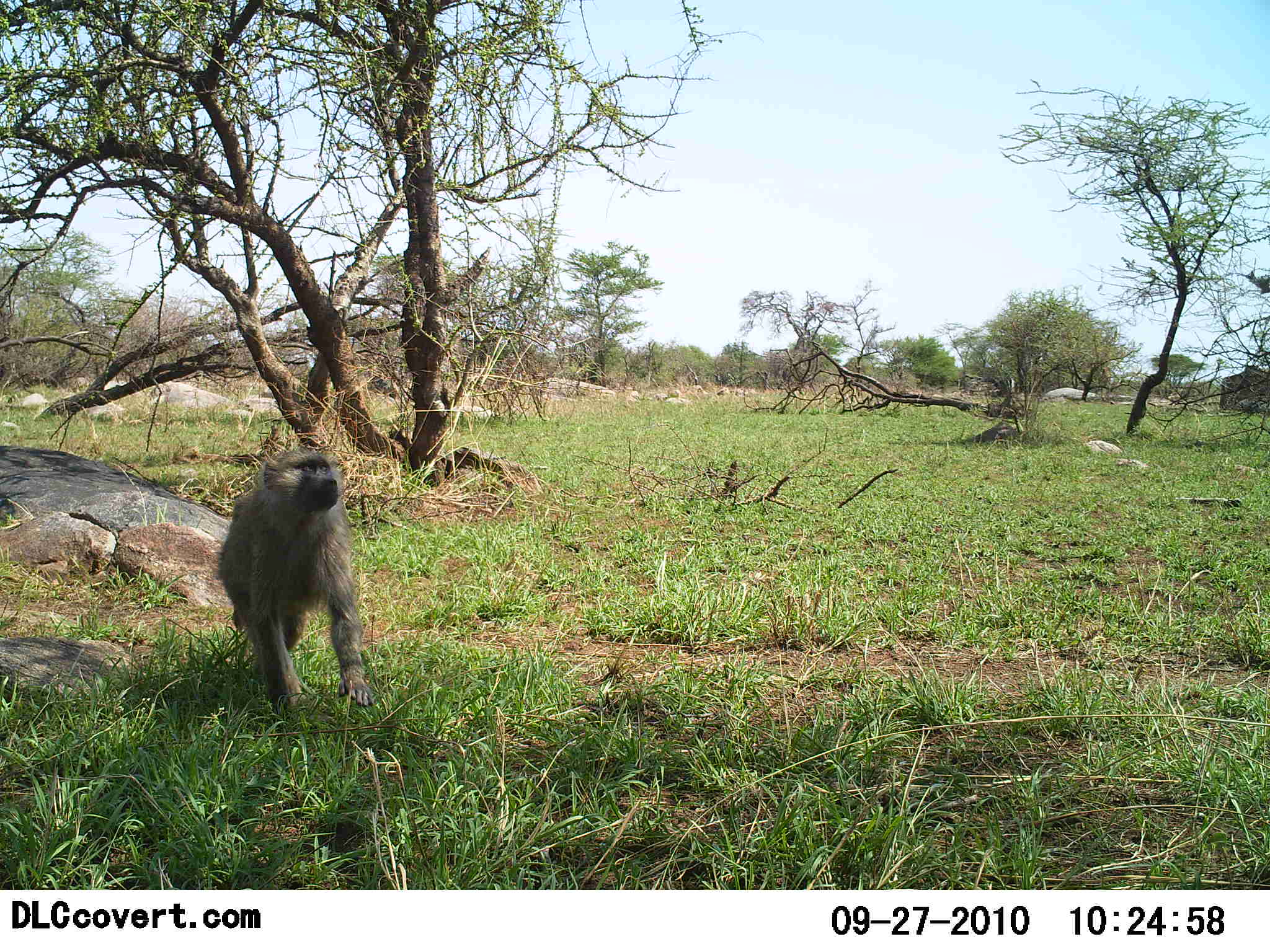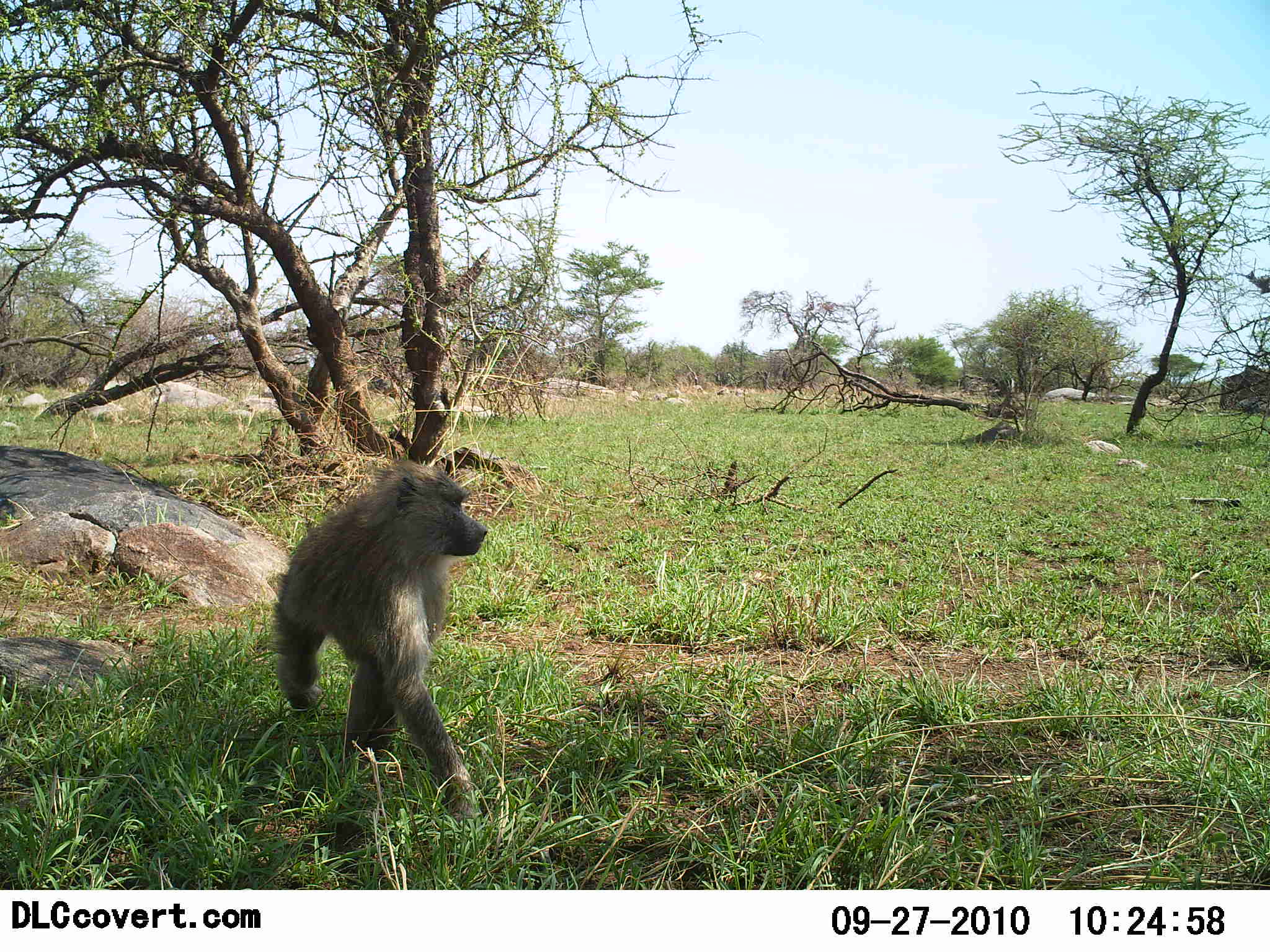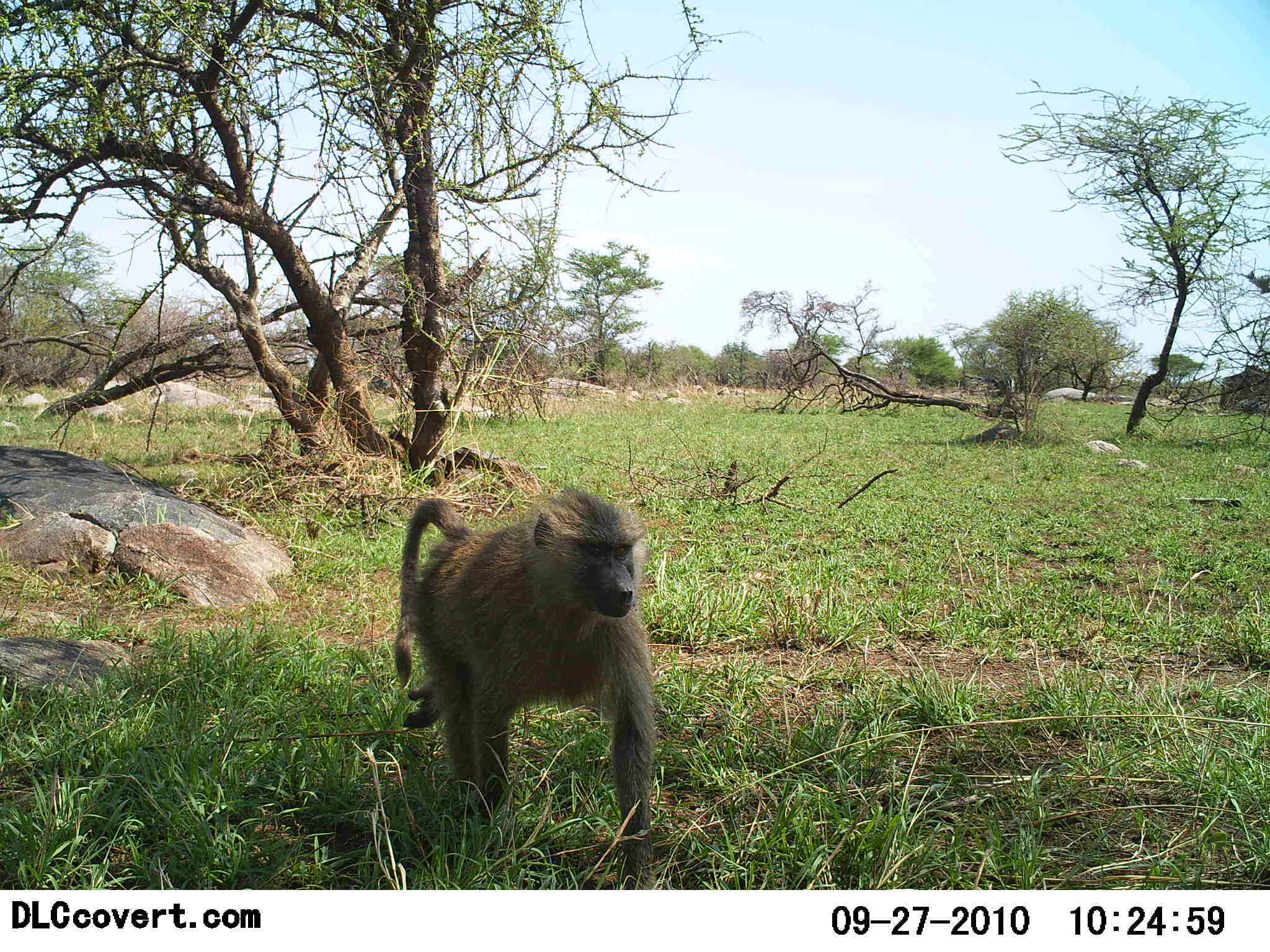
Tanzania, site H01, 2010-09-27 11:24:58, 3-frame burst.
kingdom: Animalia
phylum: Chordata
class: Mammalia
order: Primates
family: Cercopithecidae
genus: Papio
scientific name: Papio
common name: baboon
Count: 1.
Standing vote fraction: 8%.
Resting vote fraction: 0%.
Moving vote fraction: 92%.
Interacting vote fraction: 0%.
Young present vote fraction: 0%.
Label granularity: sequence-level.